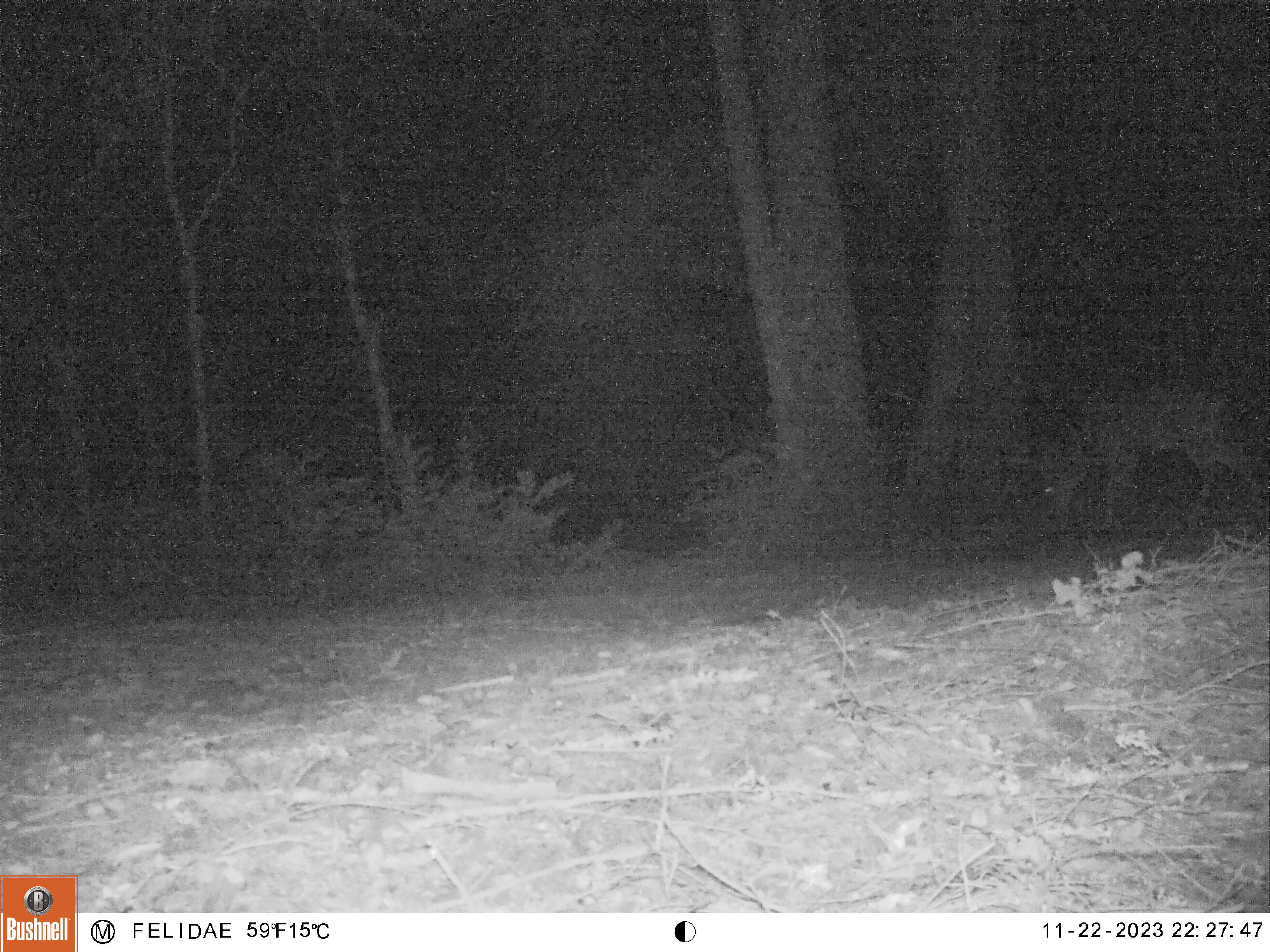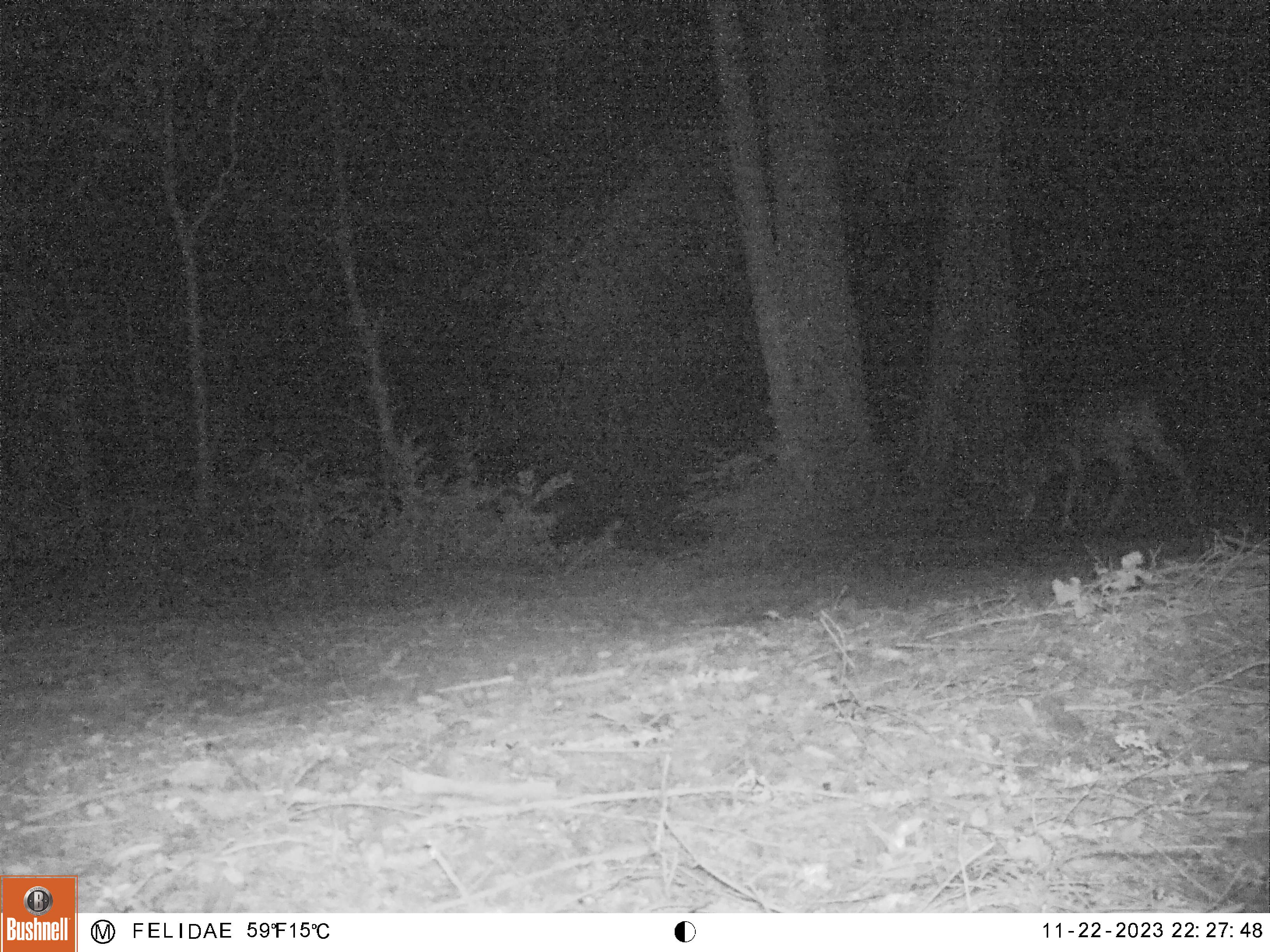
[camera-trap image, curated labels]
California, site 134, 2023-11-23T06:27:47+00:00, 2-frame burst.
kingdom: Animalia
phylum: Chordata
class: Mammalia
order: Artiodactyla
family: Cervidae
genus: Odocoileus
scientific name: Odocoileus hemionus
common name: mule deer